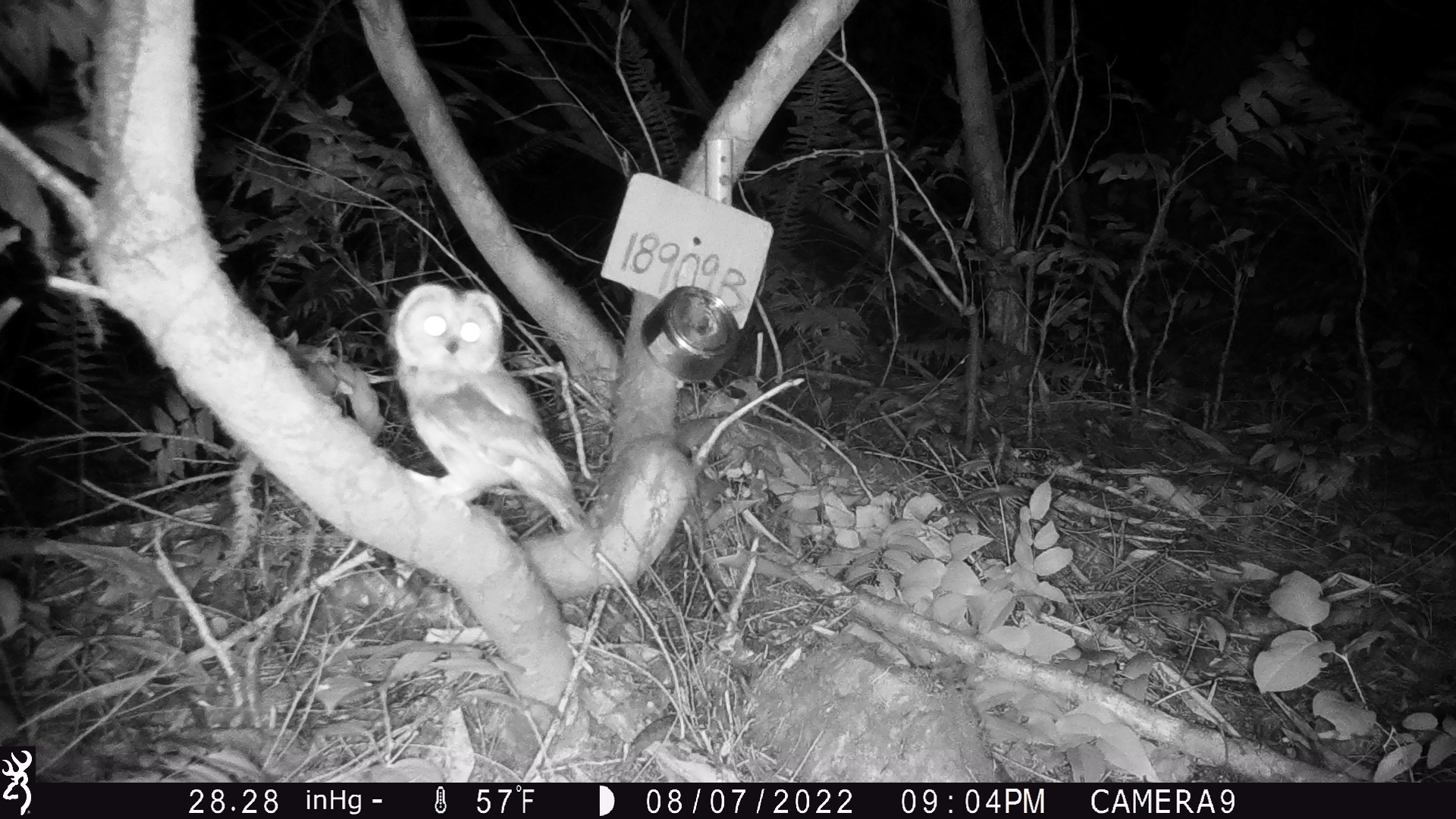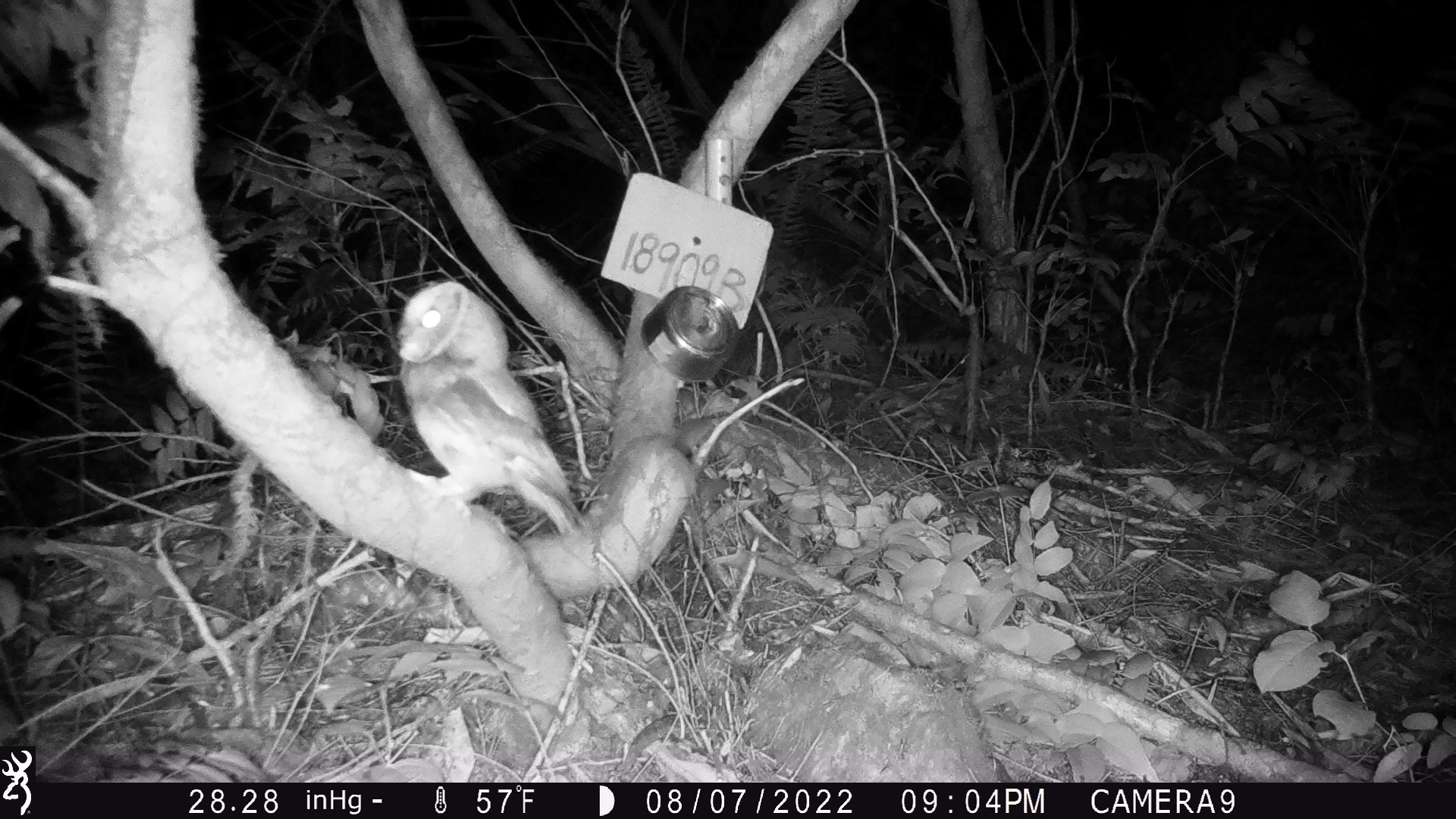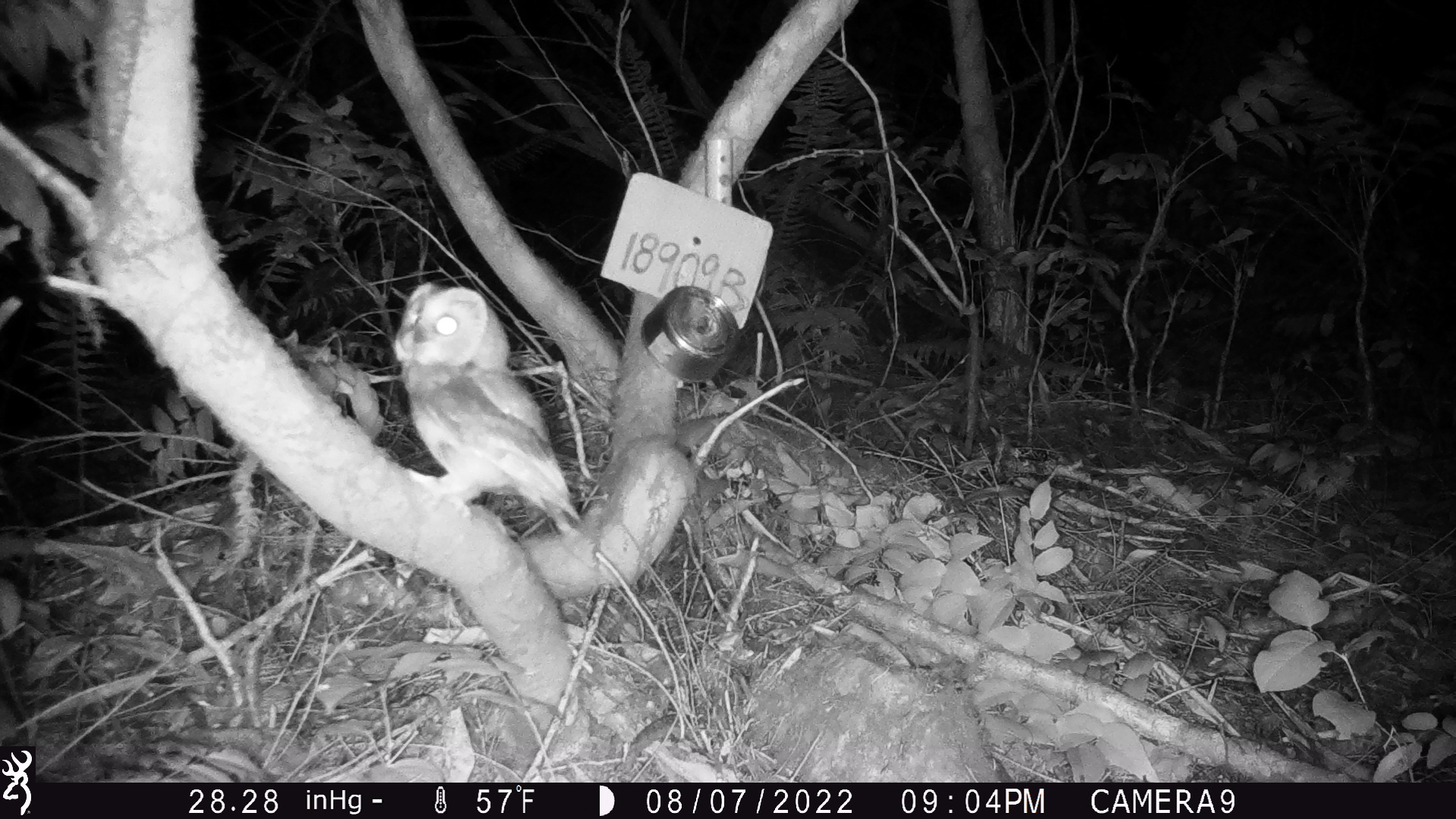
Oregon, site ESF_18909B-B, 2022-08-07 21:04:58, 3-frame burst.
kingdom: Animalia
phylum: Chordata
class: Aves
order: Strigiformes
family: Strigidae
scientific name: Strigidae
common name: typical owls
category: strigidae family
Strigidae family (typical owls) (Strigidae).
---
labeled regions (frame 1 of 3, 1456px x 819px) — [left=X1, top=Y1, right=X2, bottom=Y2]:
strigidae family: [left=380, top=281, right=601, bottom=540]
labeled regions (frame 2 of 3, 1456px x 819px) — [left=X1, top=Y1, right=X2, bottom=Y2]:
strigidae family: [left=392, top=270, right=595, bottom=562]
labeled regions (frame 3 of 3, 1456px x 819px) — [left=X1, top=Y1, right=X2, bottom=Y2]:
strigidae family: [left=381, top=274, right=590, bottom=547]